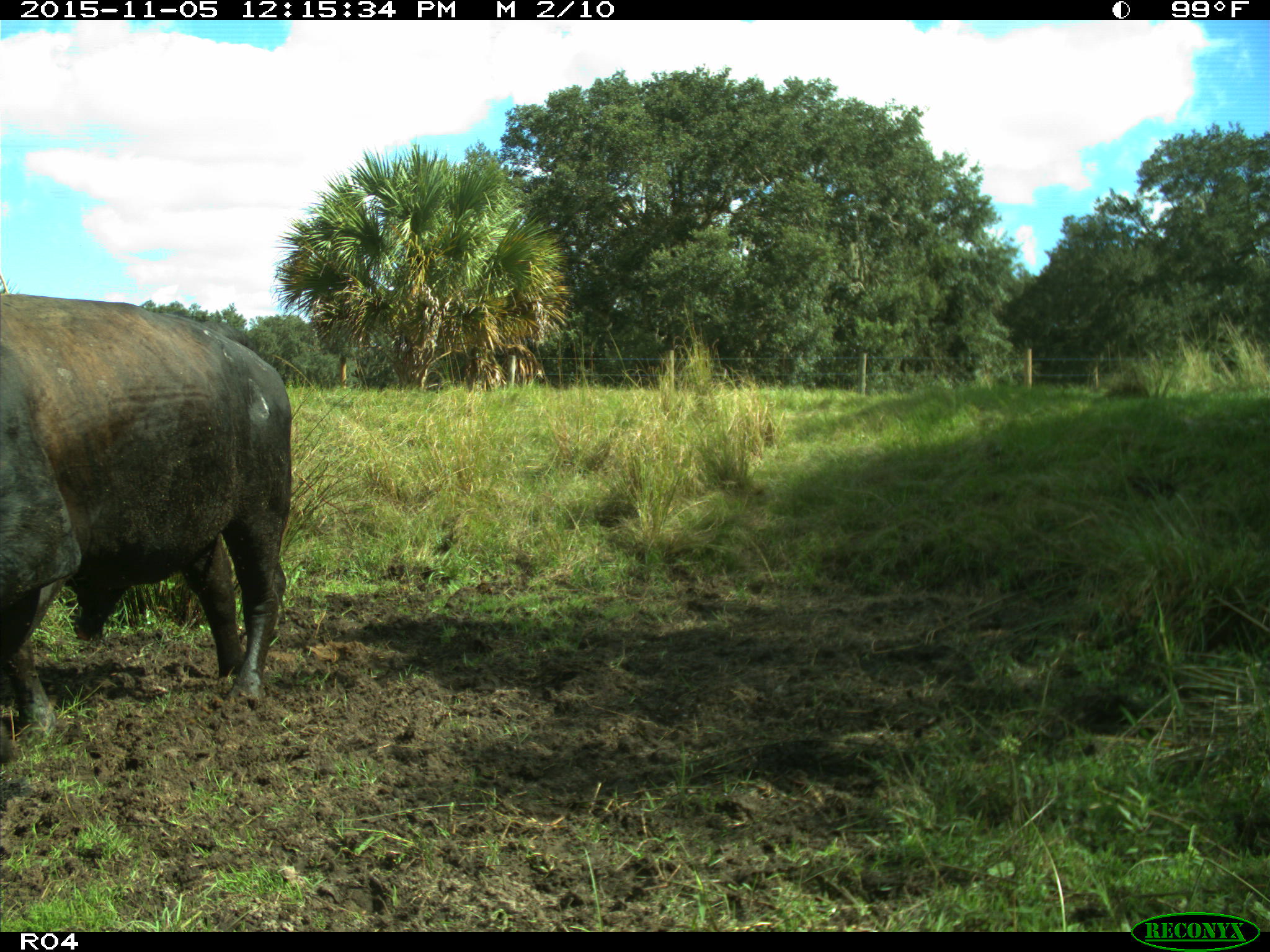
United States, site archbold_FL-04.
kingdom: Animalia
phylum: Chordata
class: Mammalia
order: Artiodactyla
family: Bovidae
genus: Bos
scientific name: Bos taurus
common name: domestic cow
Bos taurus (domestic cow).